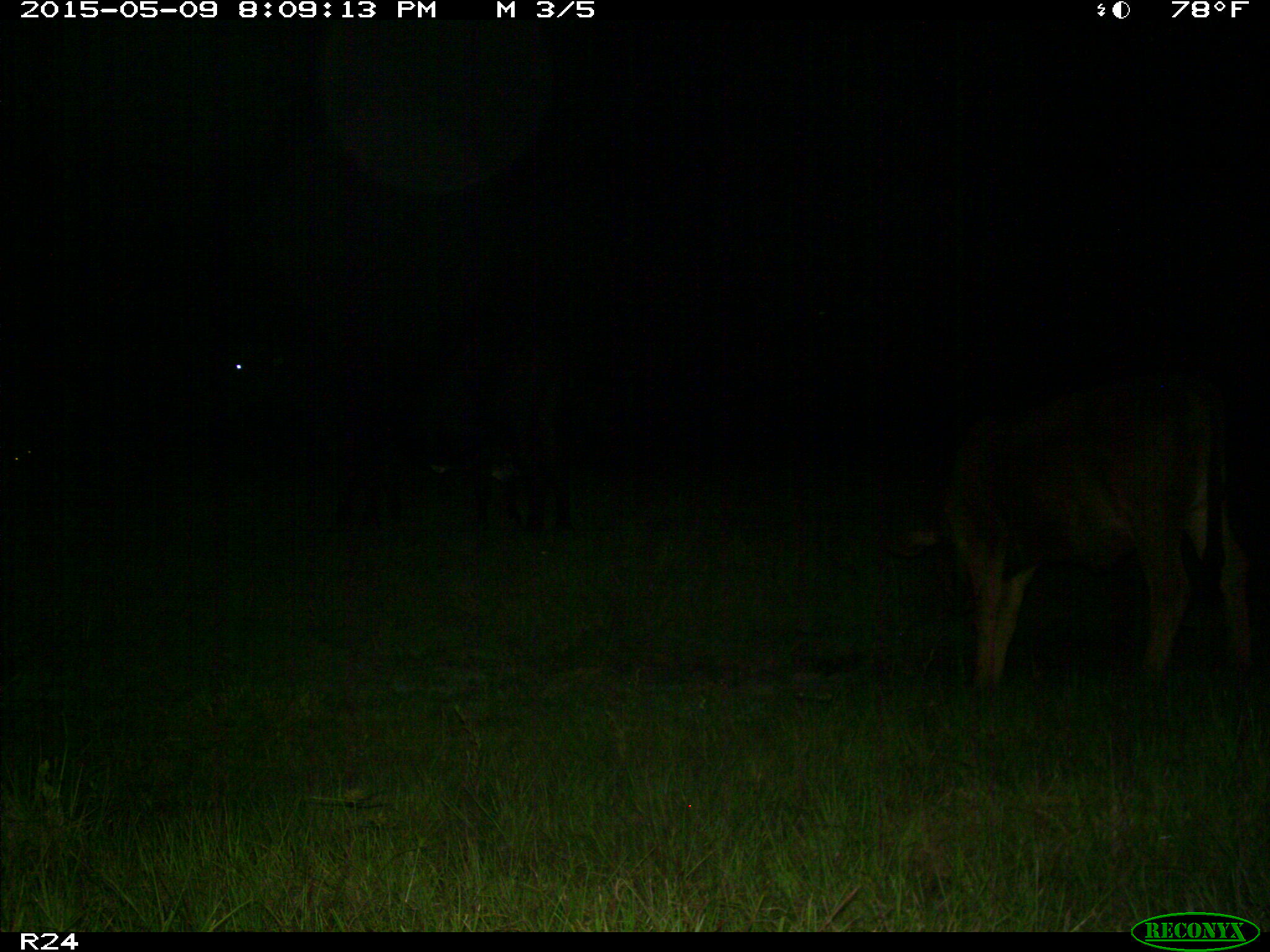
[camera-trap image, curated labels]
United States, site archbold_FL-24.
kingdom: Animalia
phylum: Chordata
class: Mammalia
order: Artiodactyla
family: Bovidae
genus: Bos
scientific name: Bos taurus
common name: domestic cow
Bos taurus (domestic cow).